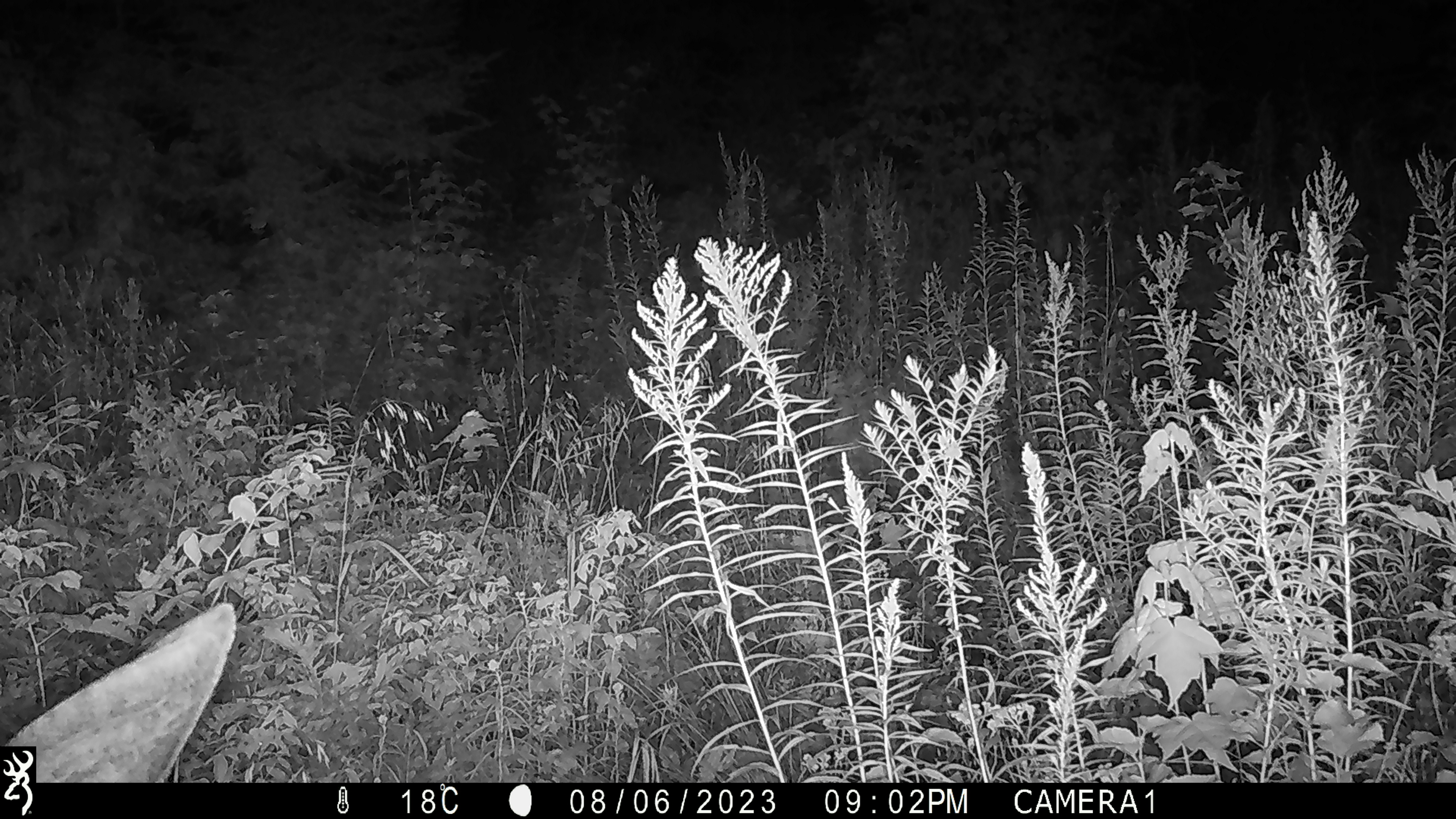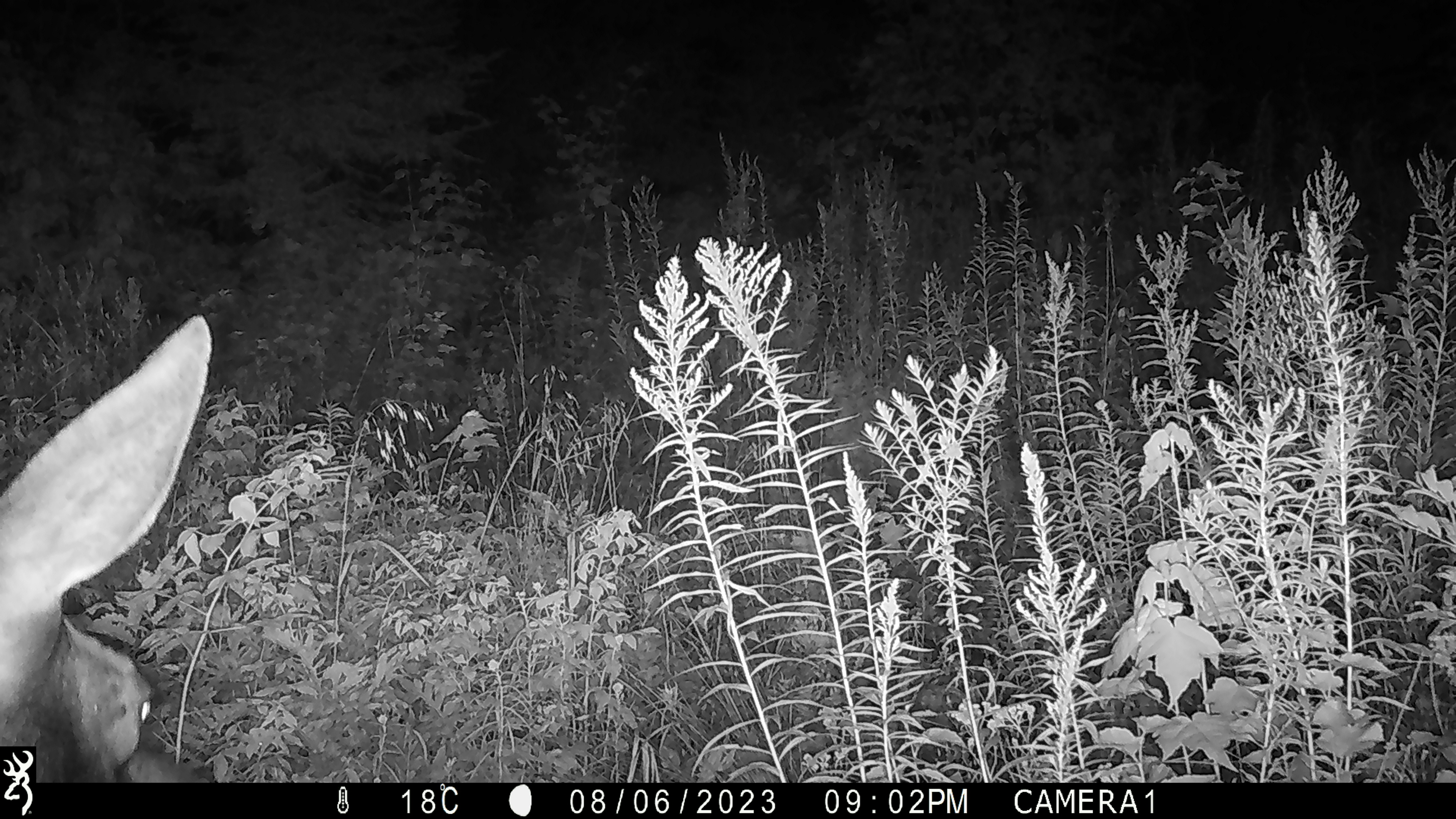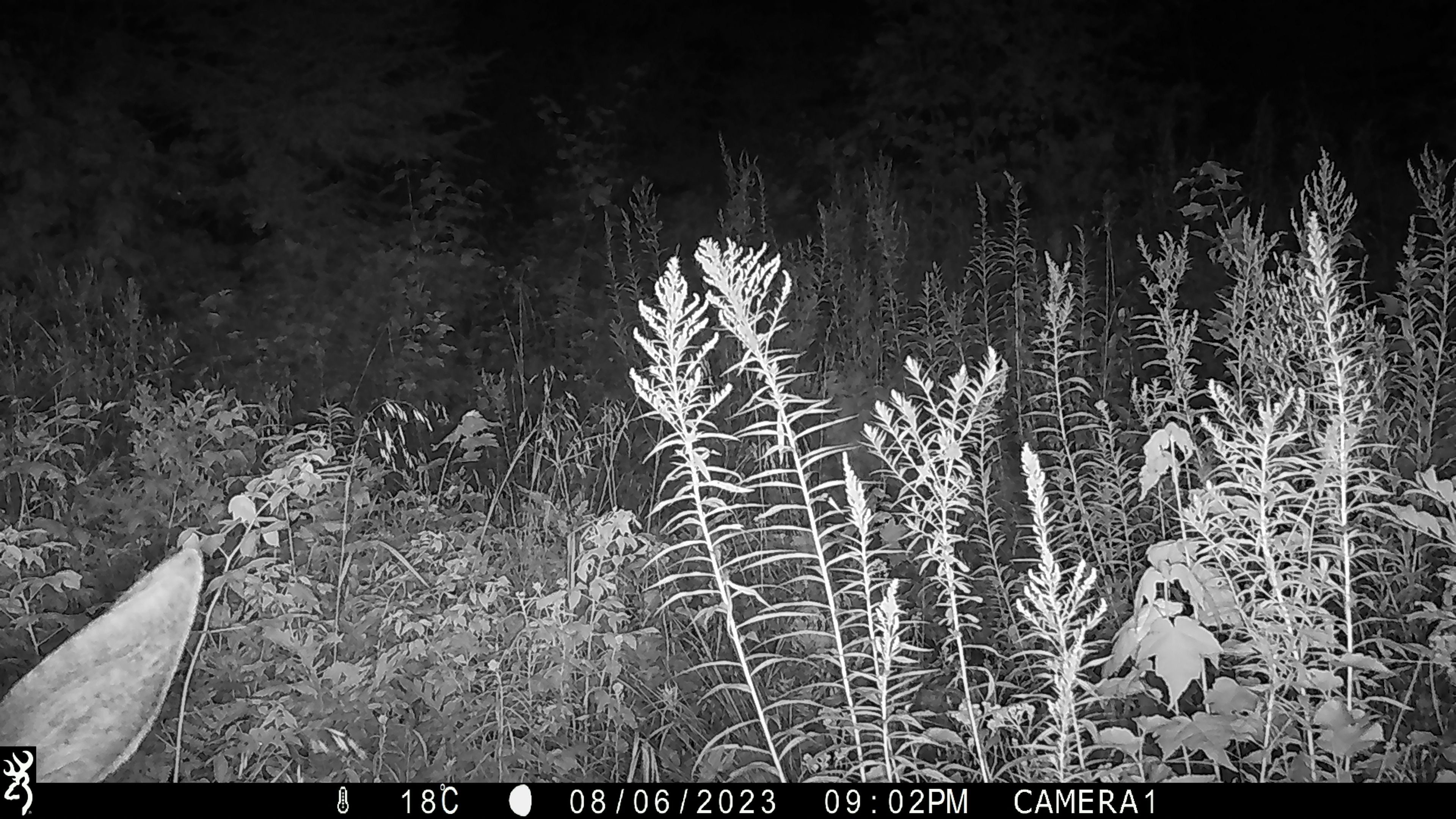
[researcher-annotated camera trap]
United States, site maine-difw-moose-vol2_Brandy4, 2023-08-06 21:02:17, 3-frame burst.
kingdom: Animalia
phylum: Chordata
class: Mammalia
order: Artiodactyla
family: Cervidae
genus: Alces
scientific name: Alces alces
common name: moose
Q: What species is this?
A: Moose (Alces alces).